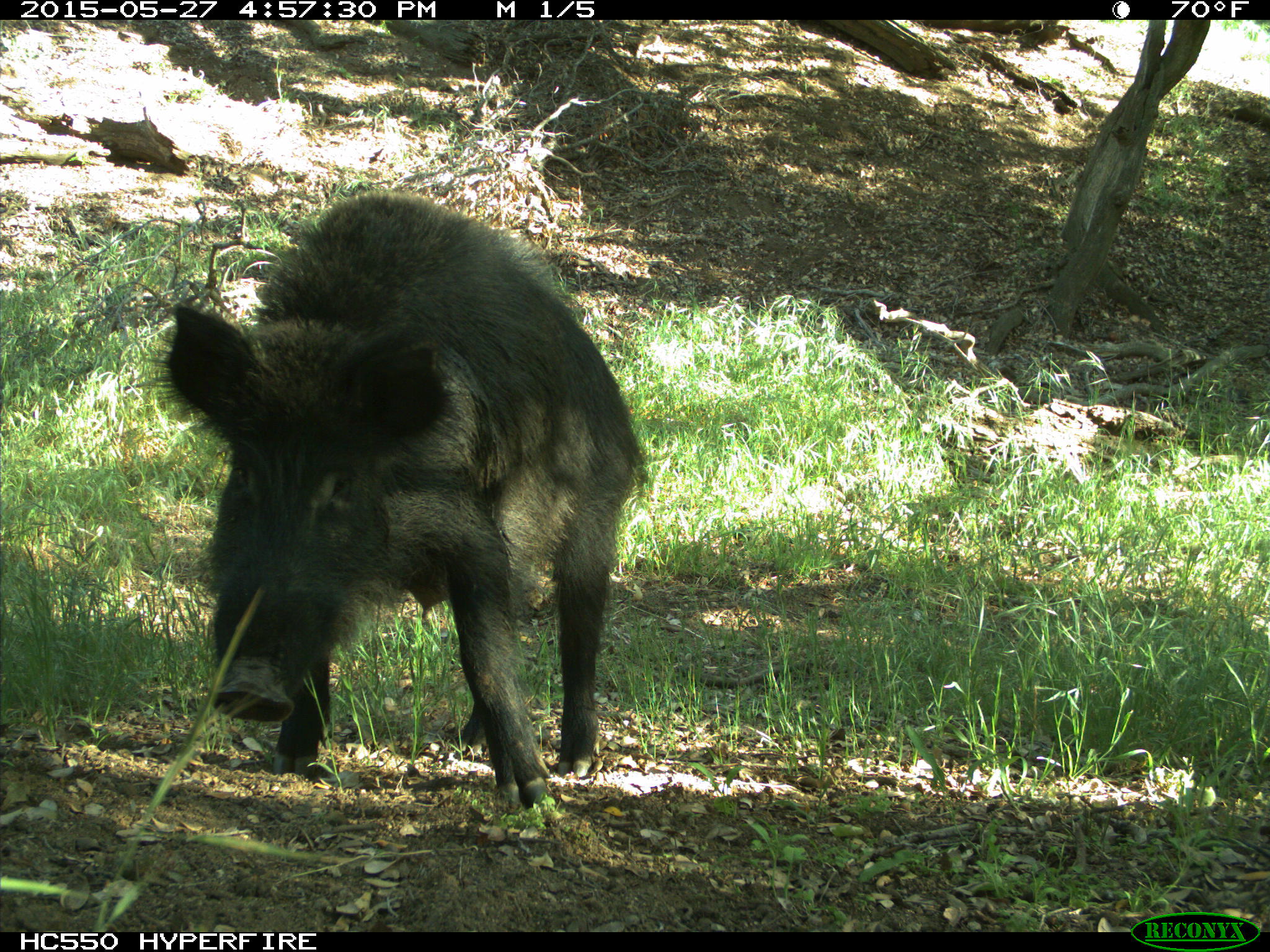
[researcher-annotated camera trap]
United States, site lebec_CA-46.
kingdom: Animalia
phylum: Chordata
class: Mammalia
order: Artiodactyla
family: Suidae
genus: Sus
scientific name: Sus scrofa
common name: wild boar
Sus scrofa (wild boar).